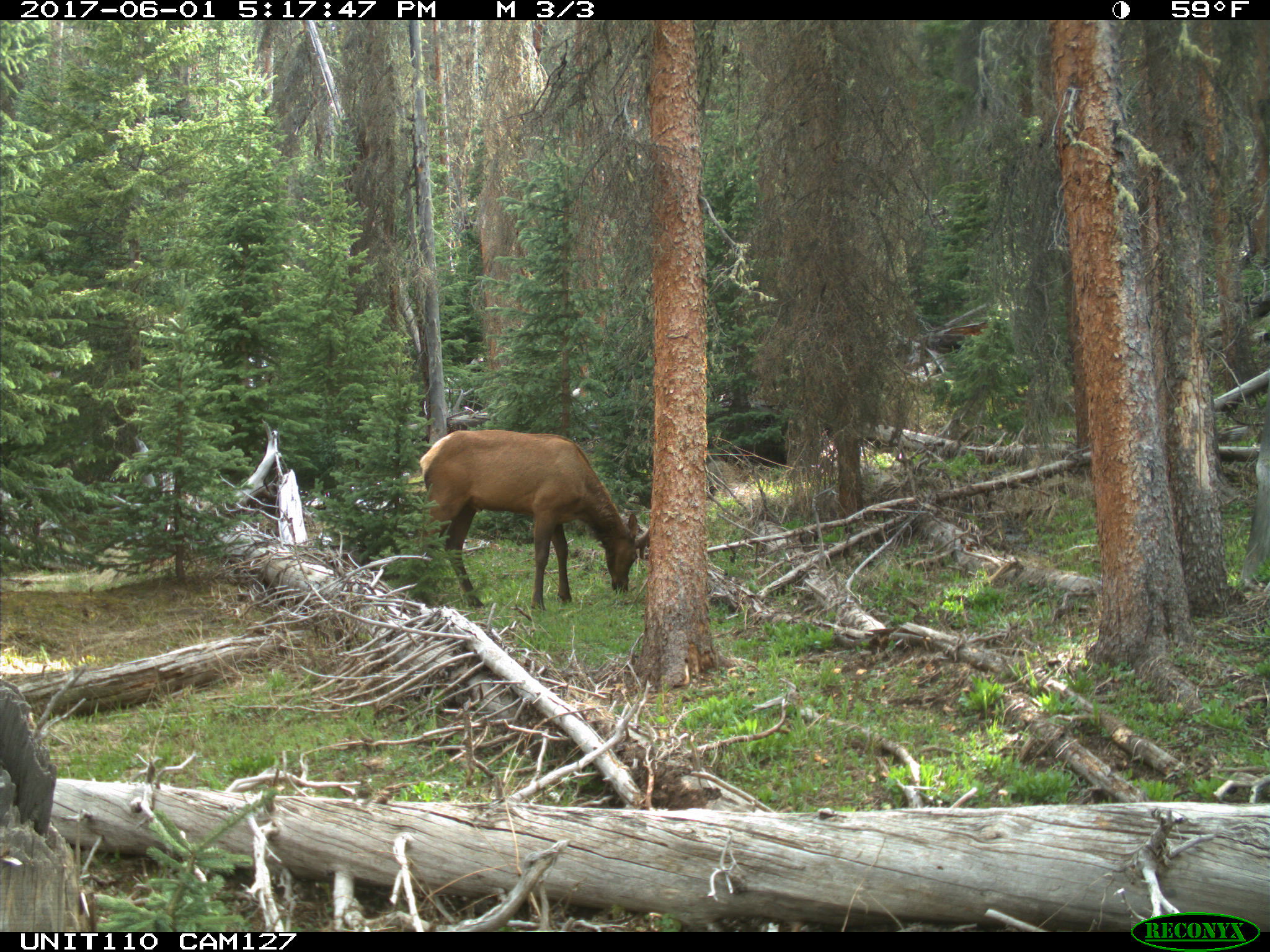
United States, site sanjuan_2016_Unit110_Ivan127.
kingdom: Animalia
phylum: Chordata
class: Mammalia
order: Artiodactyla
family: Cervidae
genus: Cervus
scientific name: Cervus elaphus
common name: red deer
Cervus elaphus (red deer).